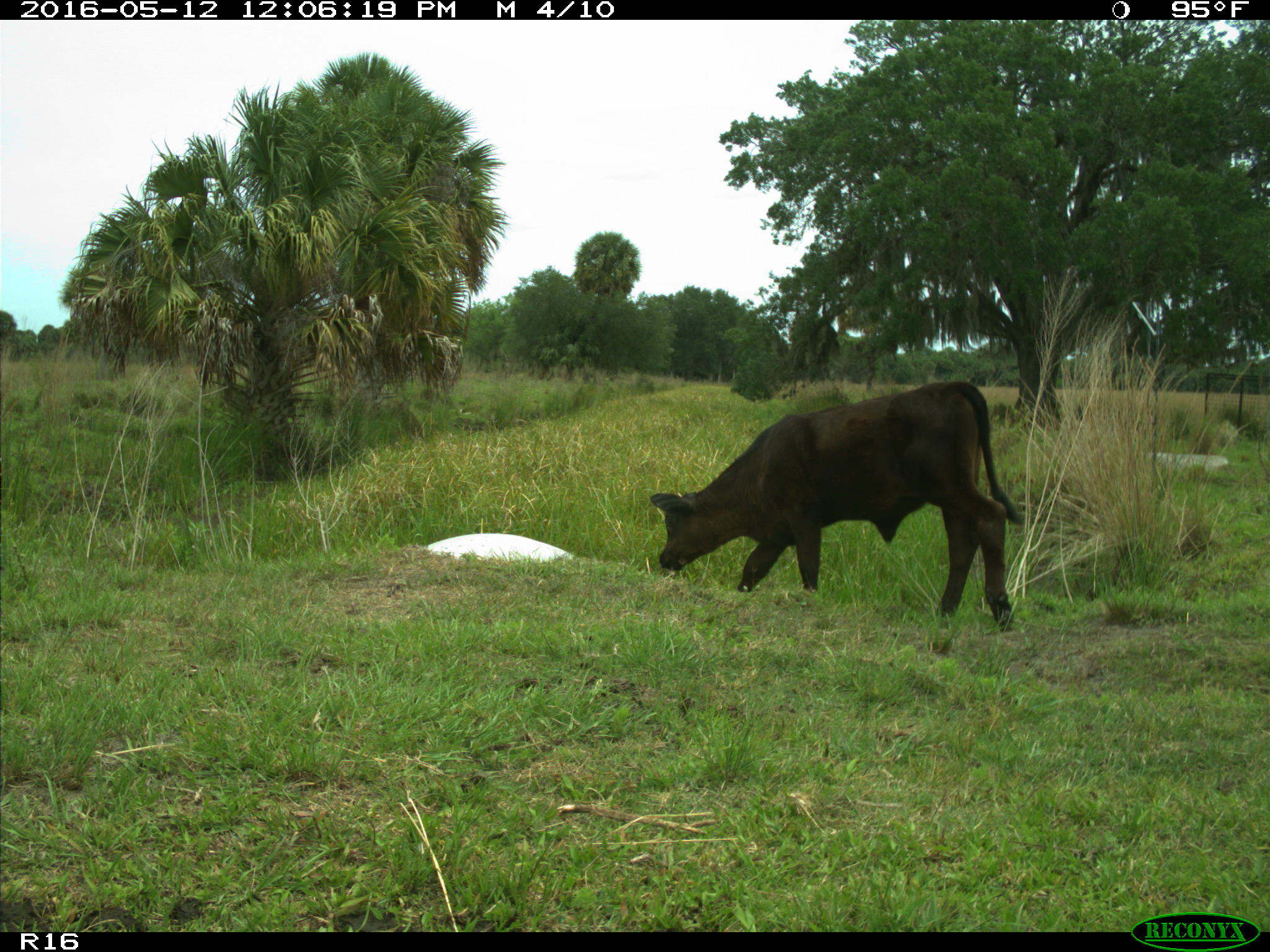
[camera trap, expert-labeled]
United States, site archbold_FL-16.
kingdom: Animalia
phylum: Chordata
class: Mammalia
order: Artiodactyla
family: Bovidae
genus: Bos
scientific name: Bos taurus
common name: domestic cow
Bos taurus (domestic cow).